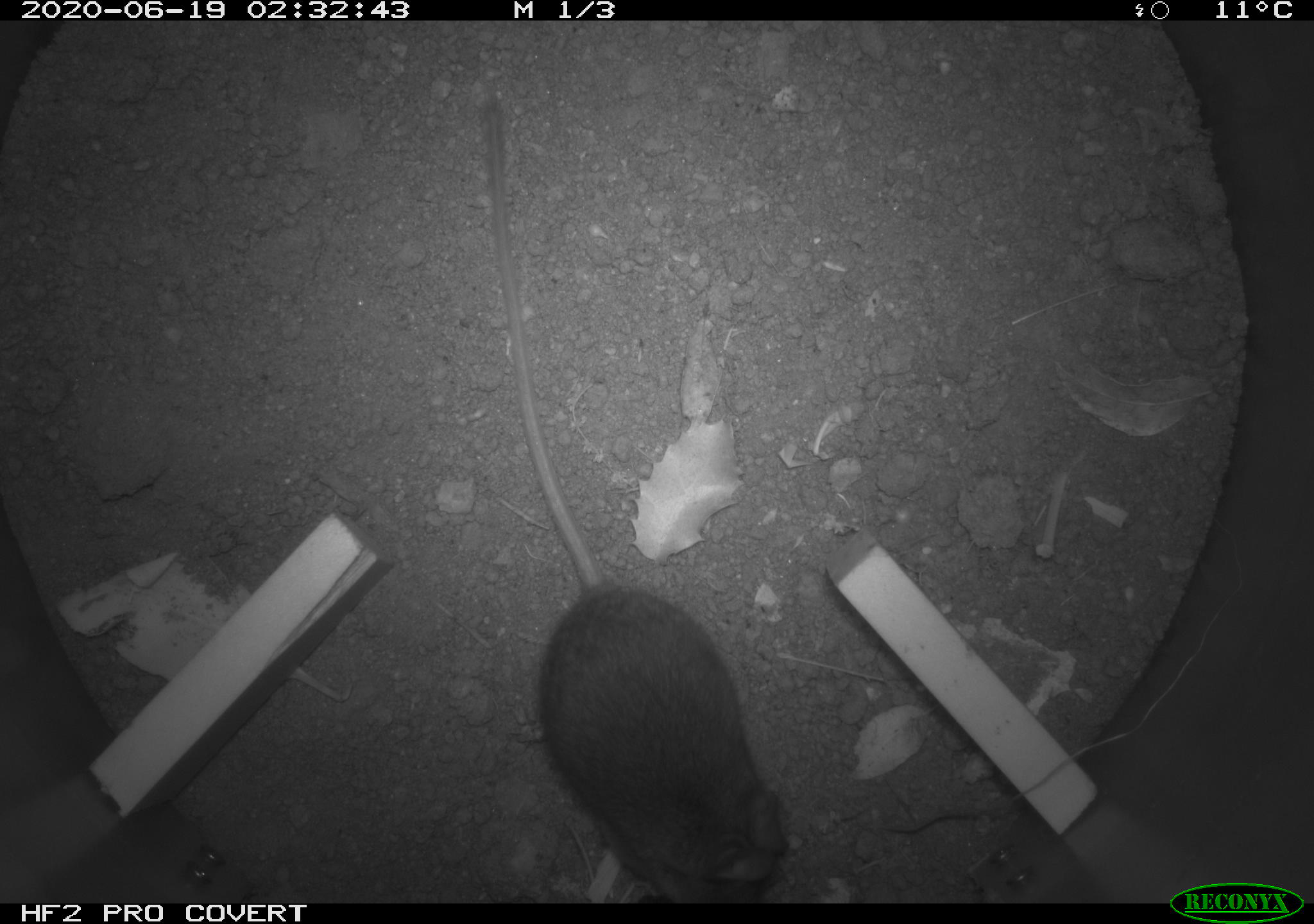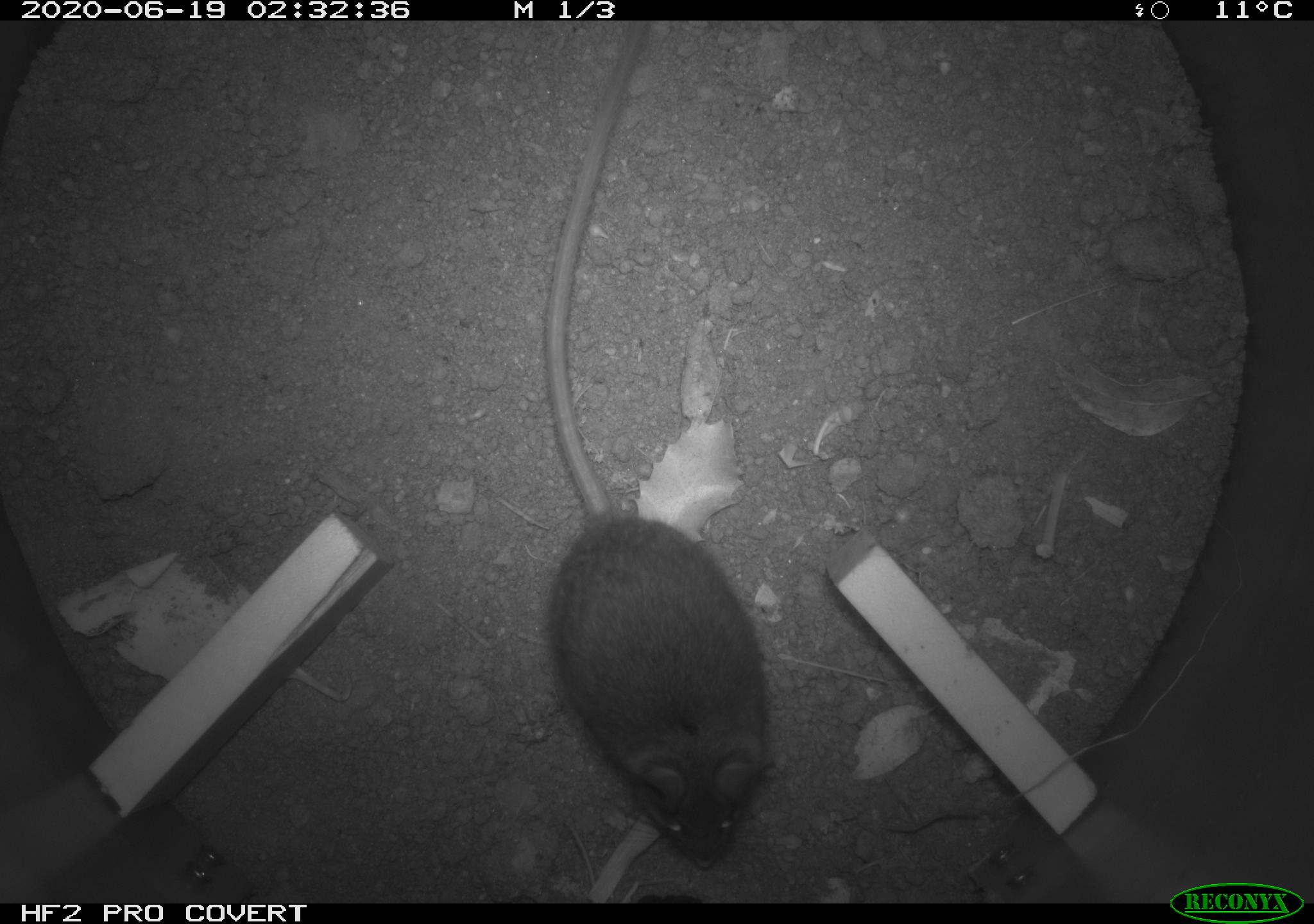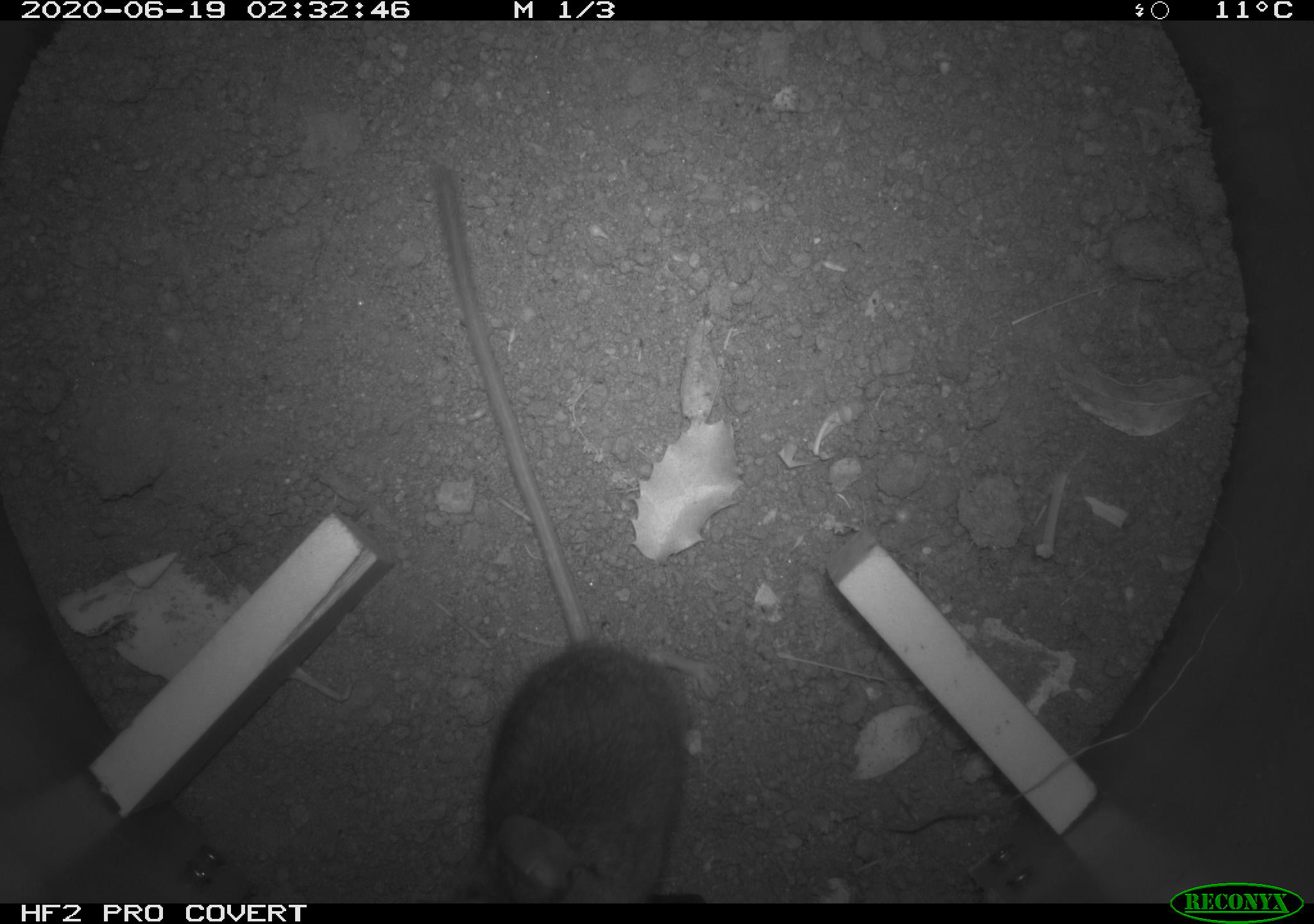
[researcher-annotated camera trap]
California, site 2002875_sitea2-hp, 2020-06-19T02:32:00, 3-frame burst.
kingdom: Animalia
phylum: Chordata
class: Mammalia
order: Rodentia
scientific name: Rodentia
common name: mouse species